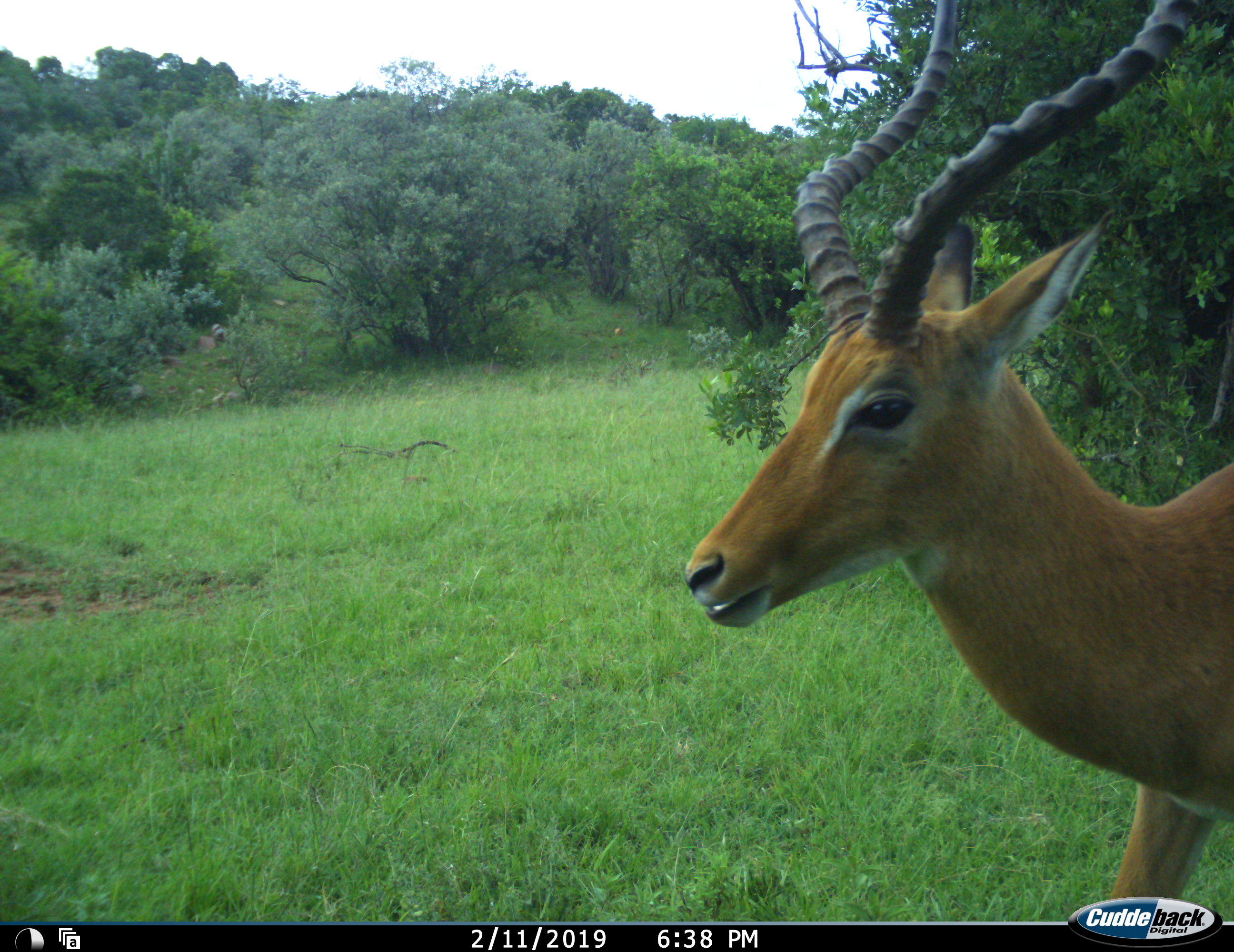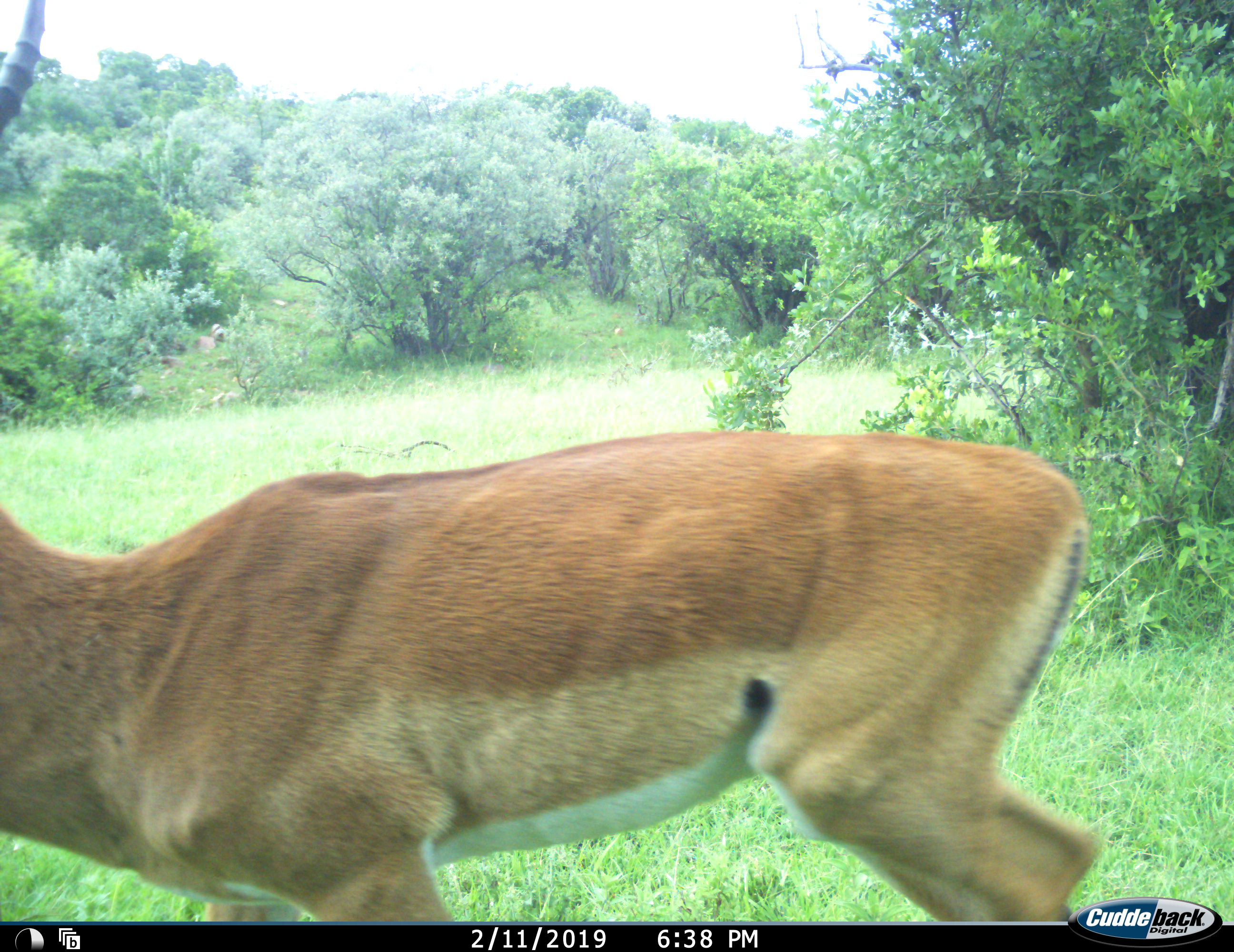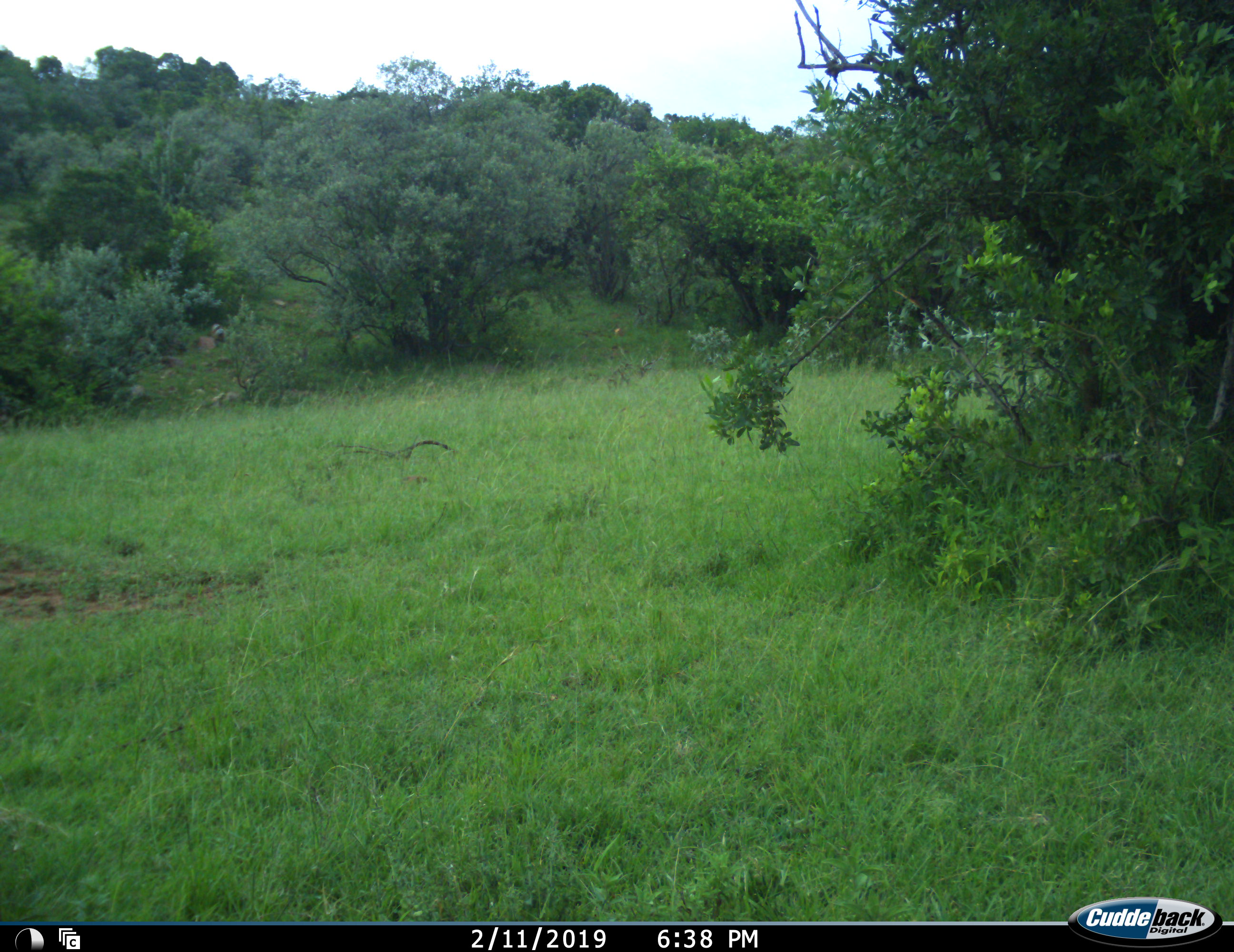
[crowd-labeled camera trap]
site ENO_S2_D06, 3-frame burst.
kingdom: Animalia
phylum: Chordata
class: Mammalia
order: Artiodactyla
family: Bovidae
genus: Aepyceros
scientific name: Aepyceros melampus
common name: impala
Impala (Aepyceros melampus), count 1. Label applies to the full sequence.